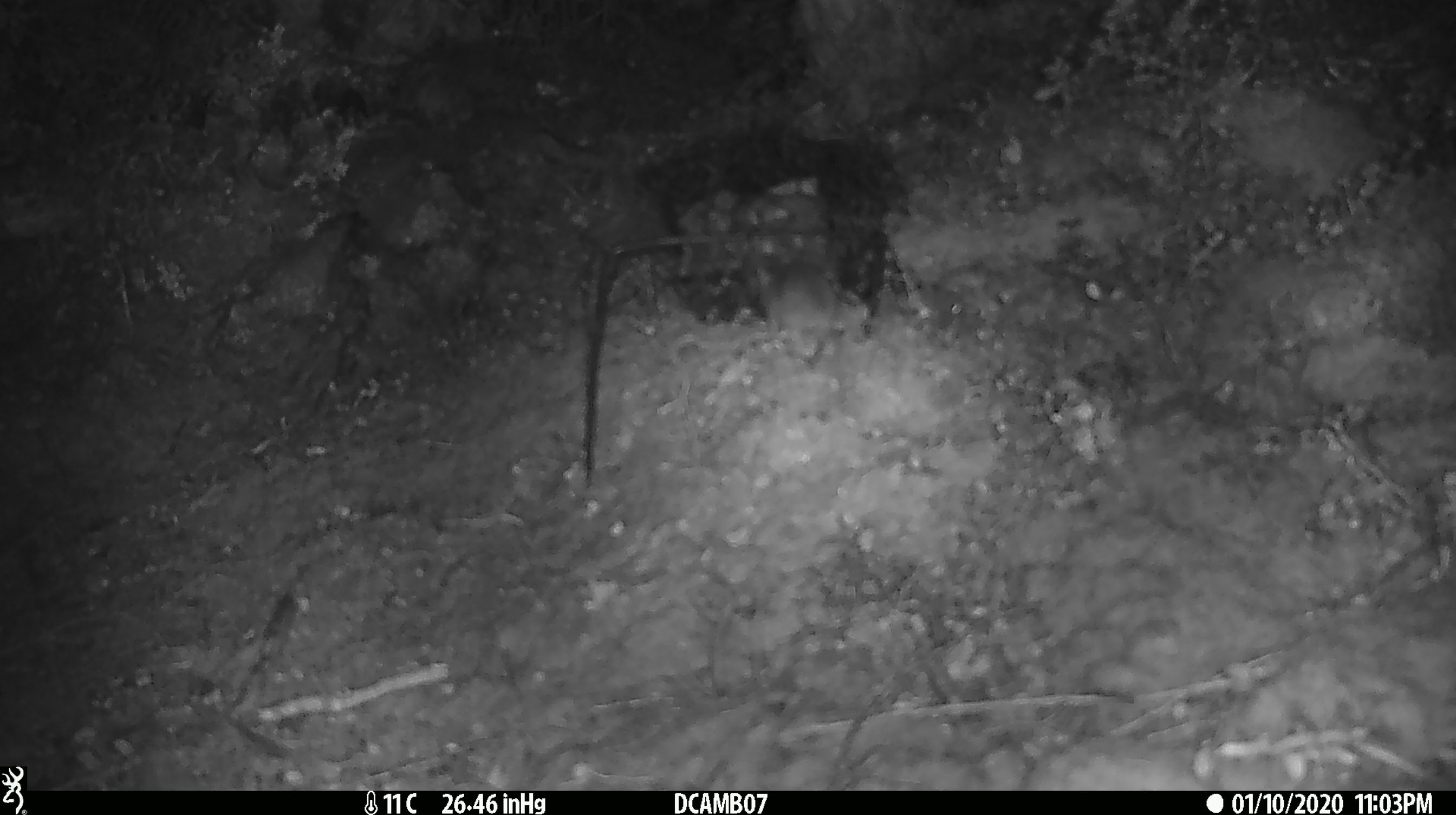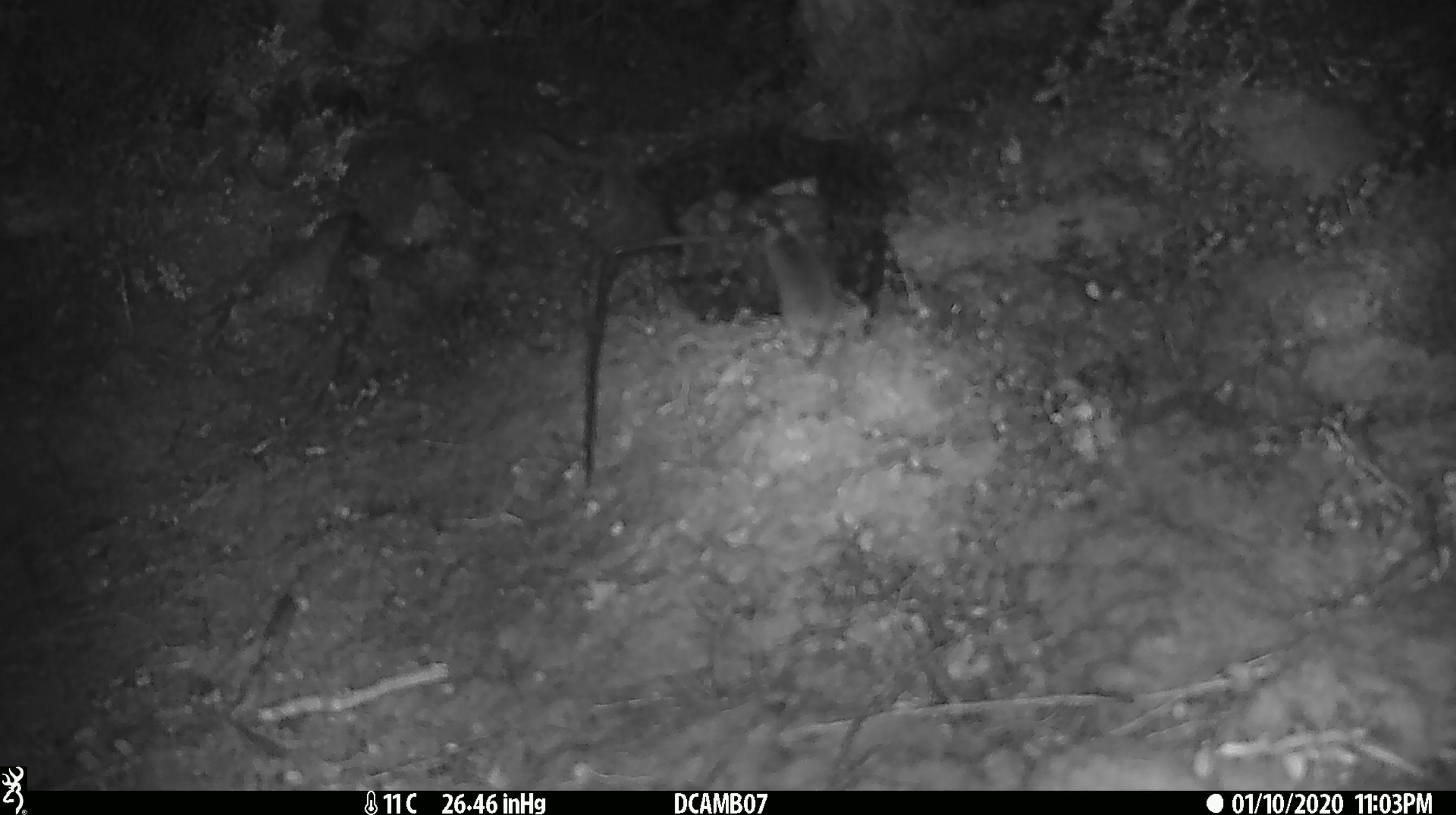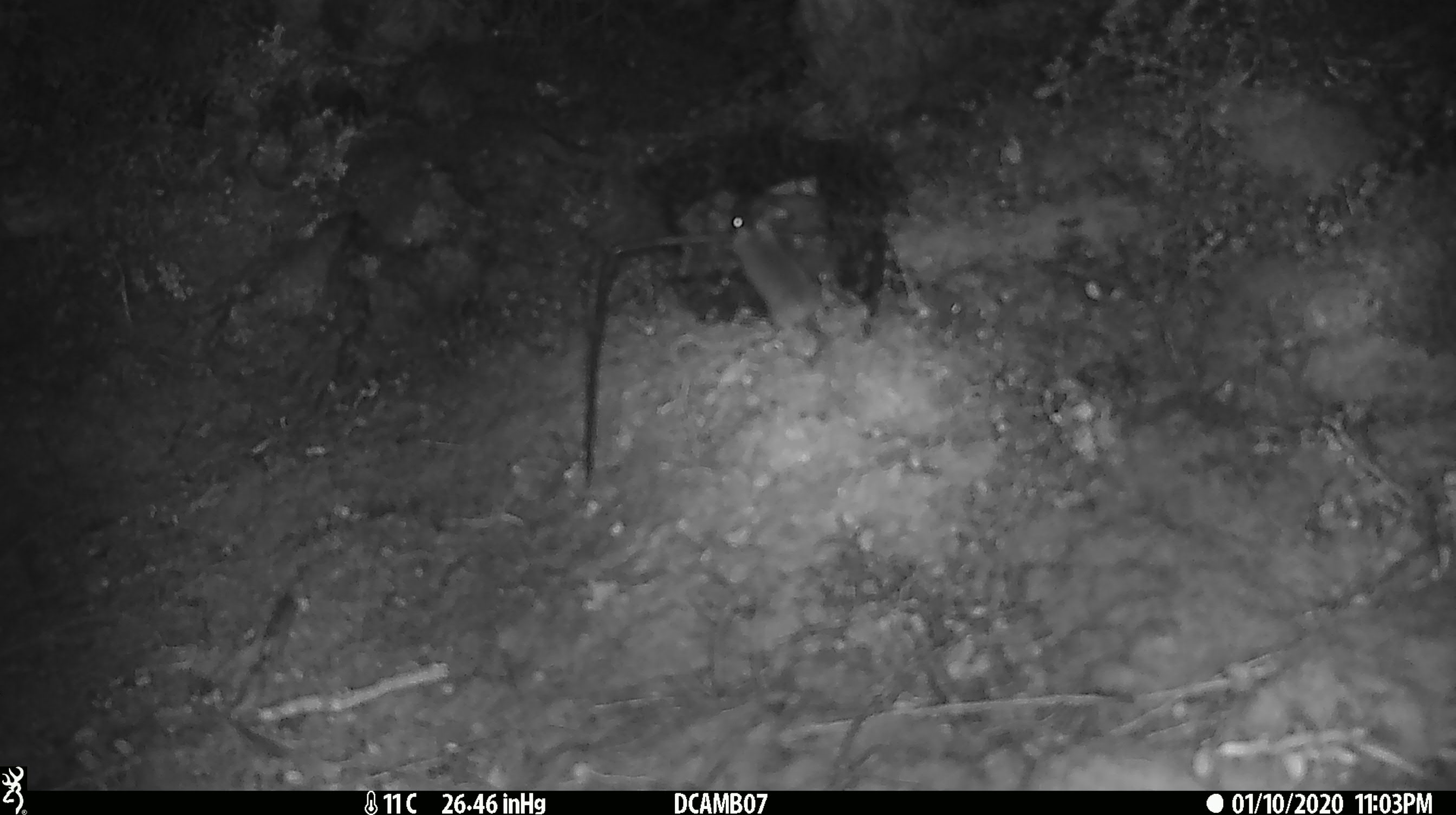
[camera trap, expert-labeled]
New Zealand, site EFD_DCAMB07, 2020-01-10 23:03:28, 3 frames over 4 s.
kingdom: Animalia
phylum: Chordata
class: Mammalia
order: Rodentia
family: Muridae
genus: Mus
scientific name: Mus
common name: mouse